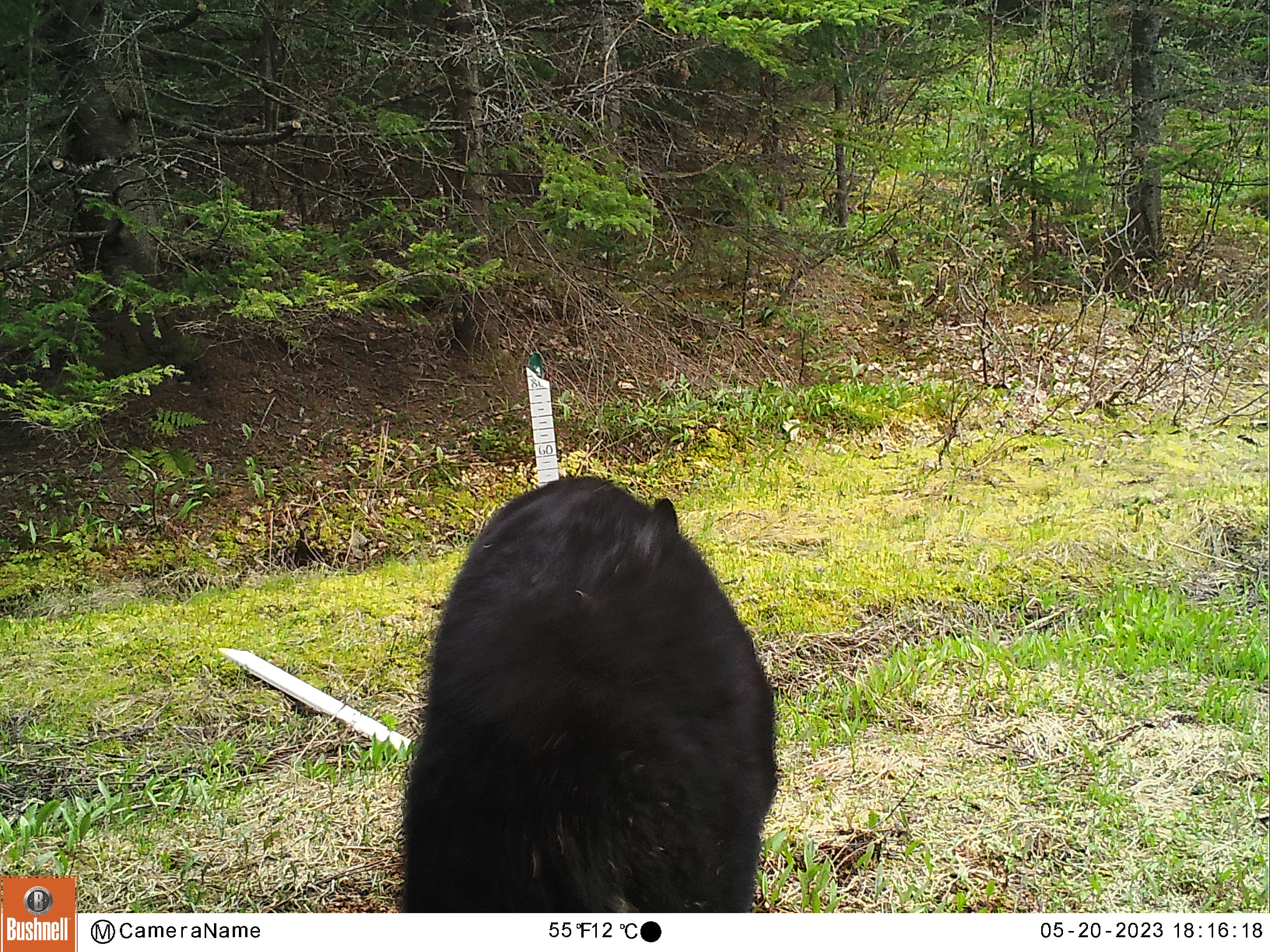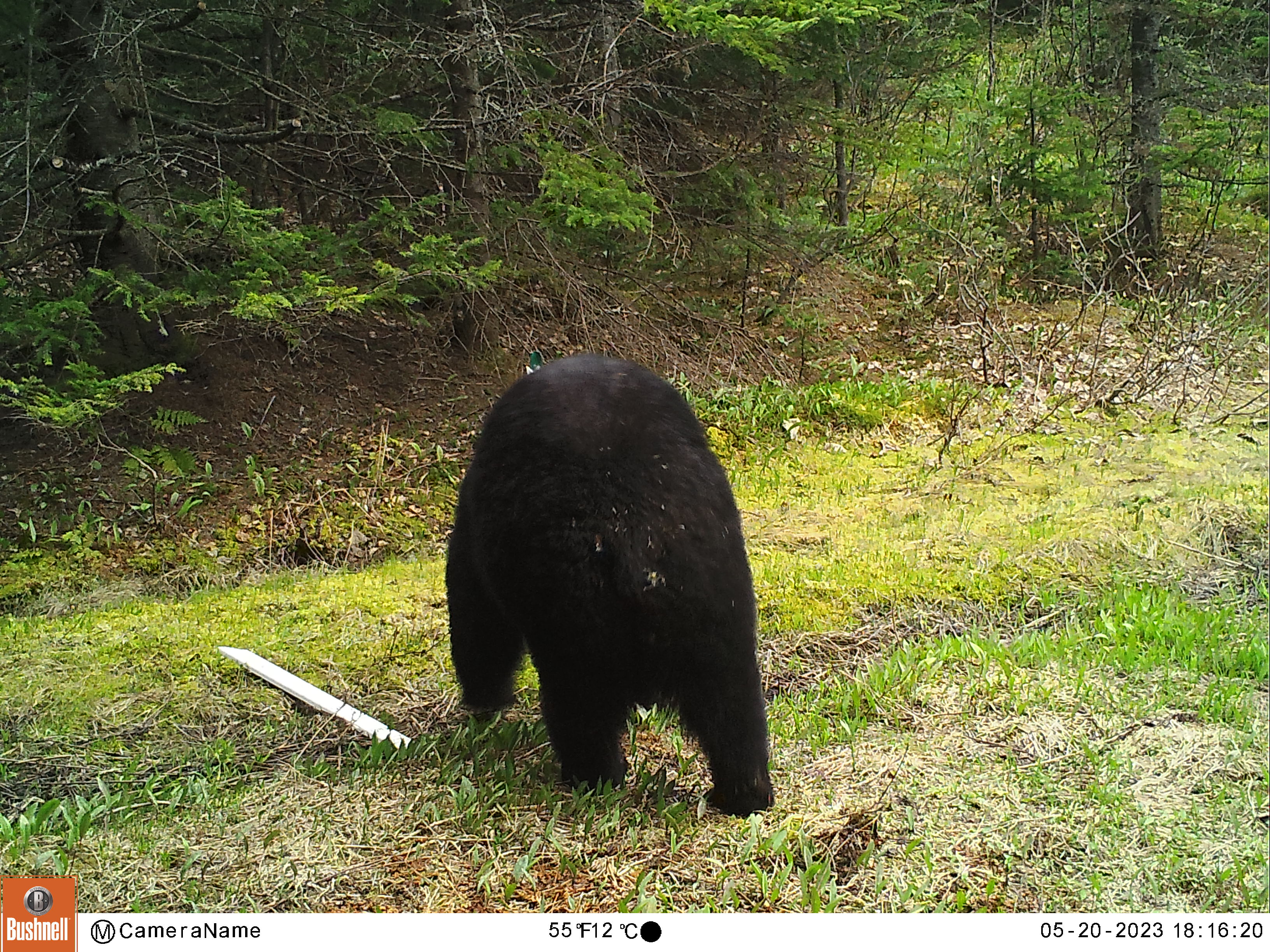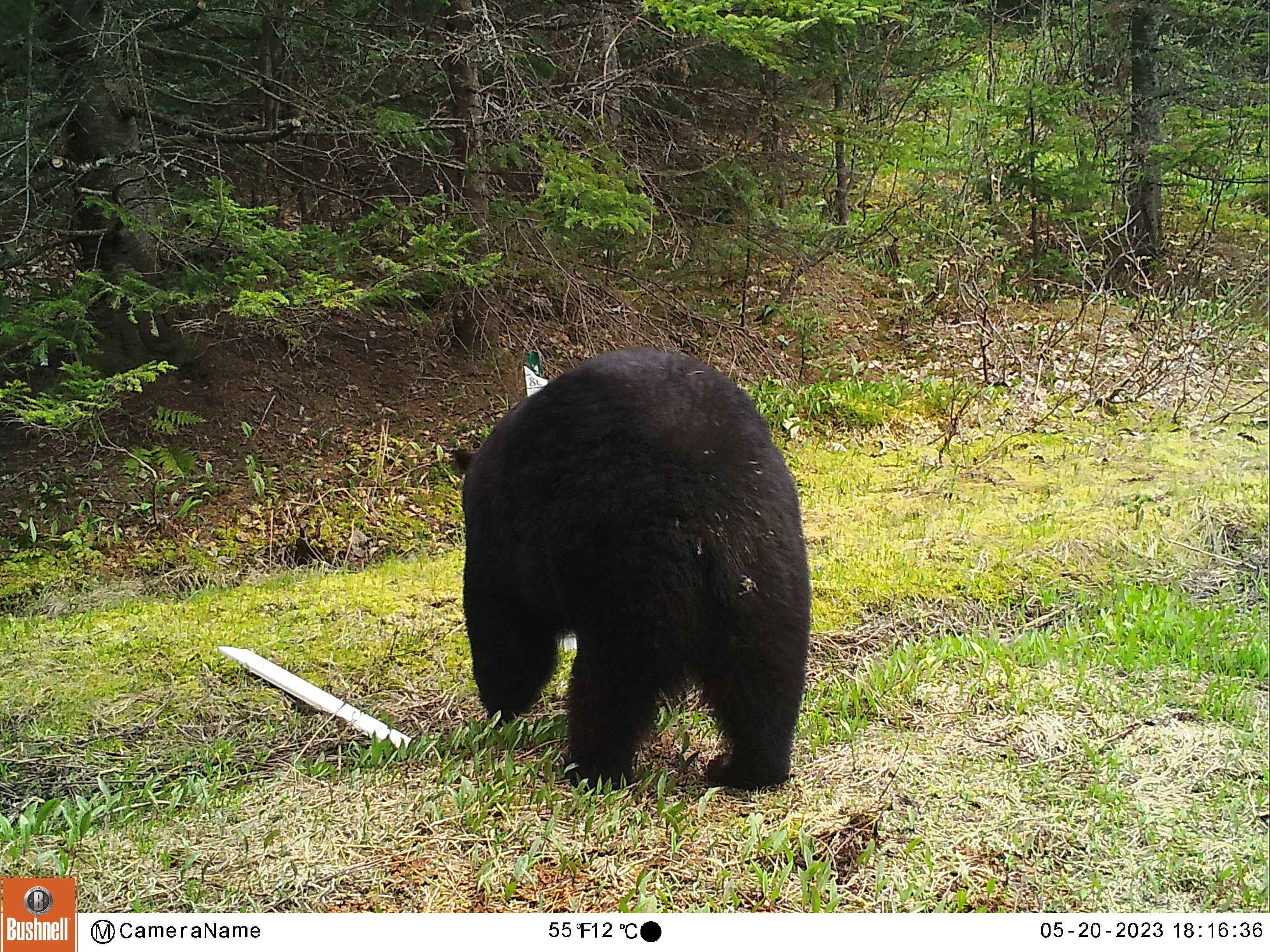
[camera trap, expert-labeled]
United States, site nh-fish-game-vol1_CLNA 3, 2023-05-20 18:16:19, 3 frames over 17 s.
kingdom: Animalia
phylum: Chordata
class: Mammalia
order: Carnivora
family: Ursidae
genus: Ursus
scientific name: Ursus americanus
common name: black bear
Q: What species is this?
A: Black bear (Ursus americanus).